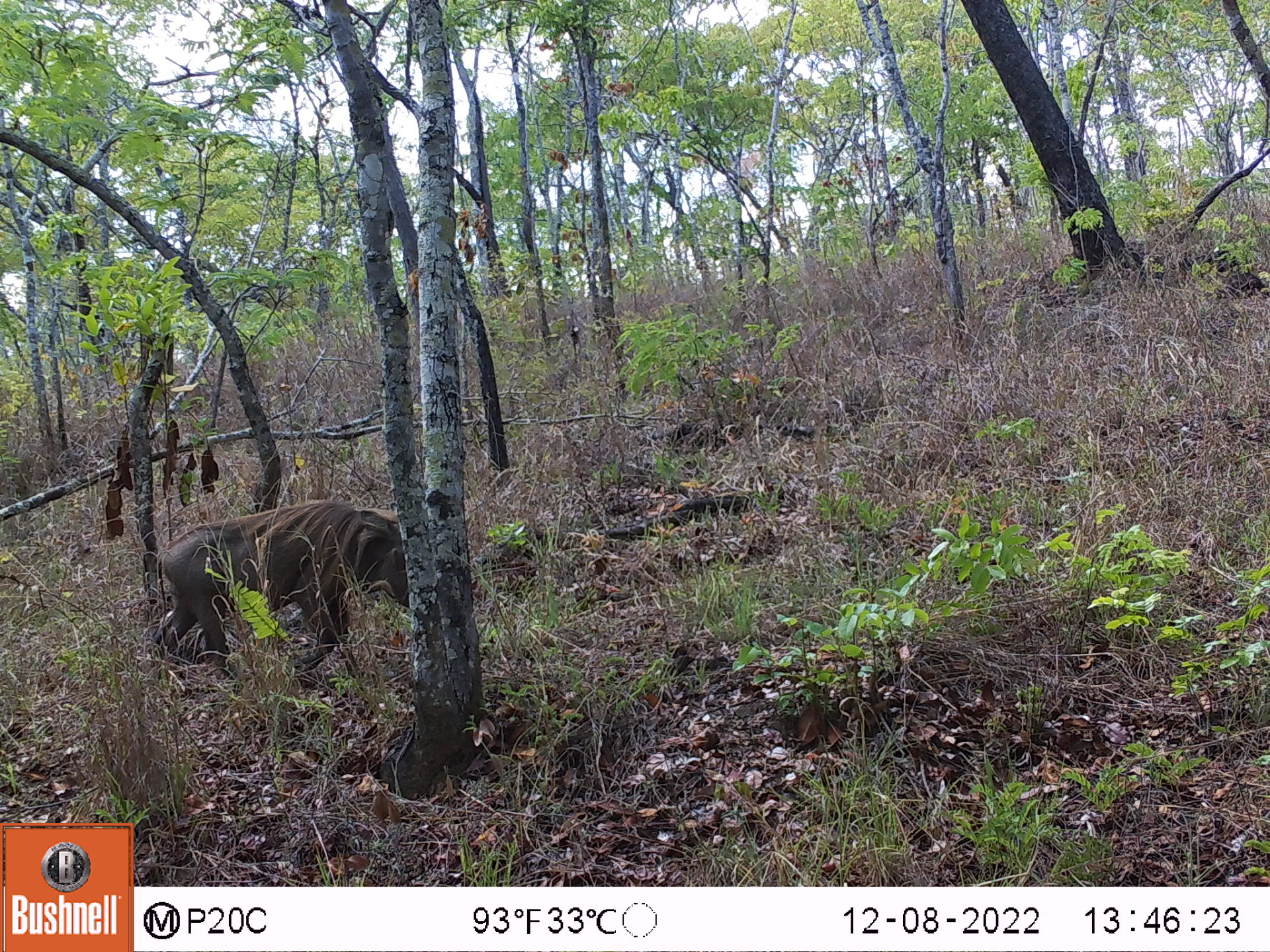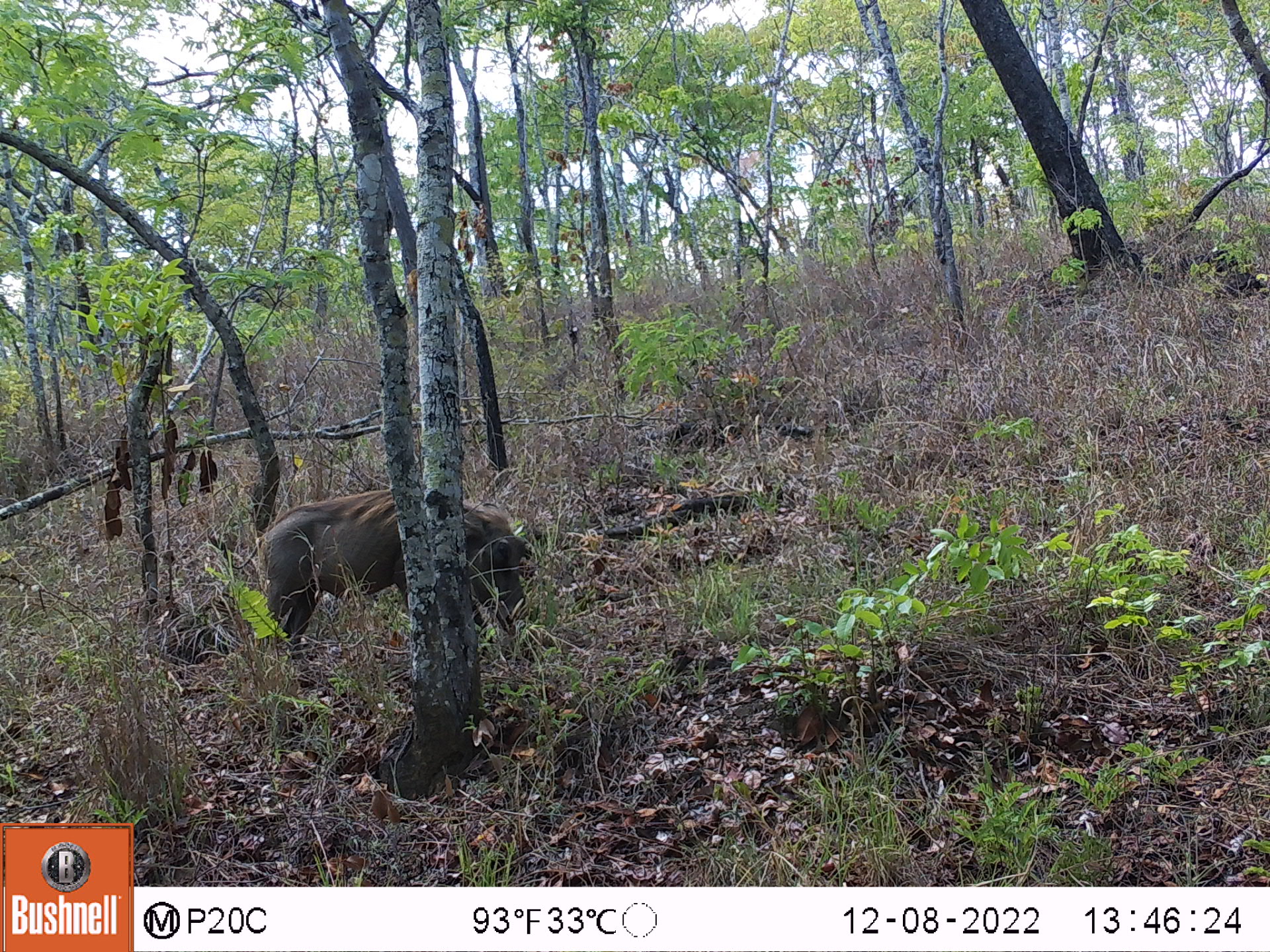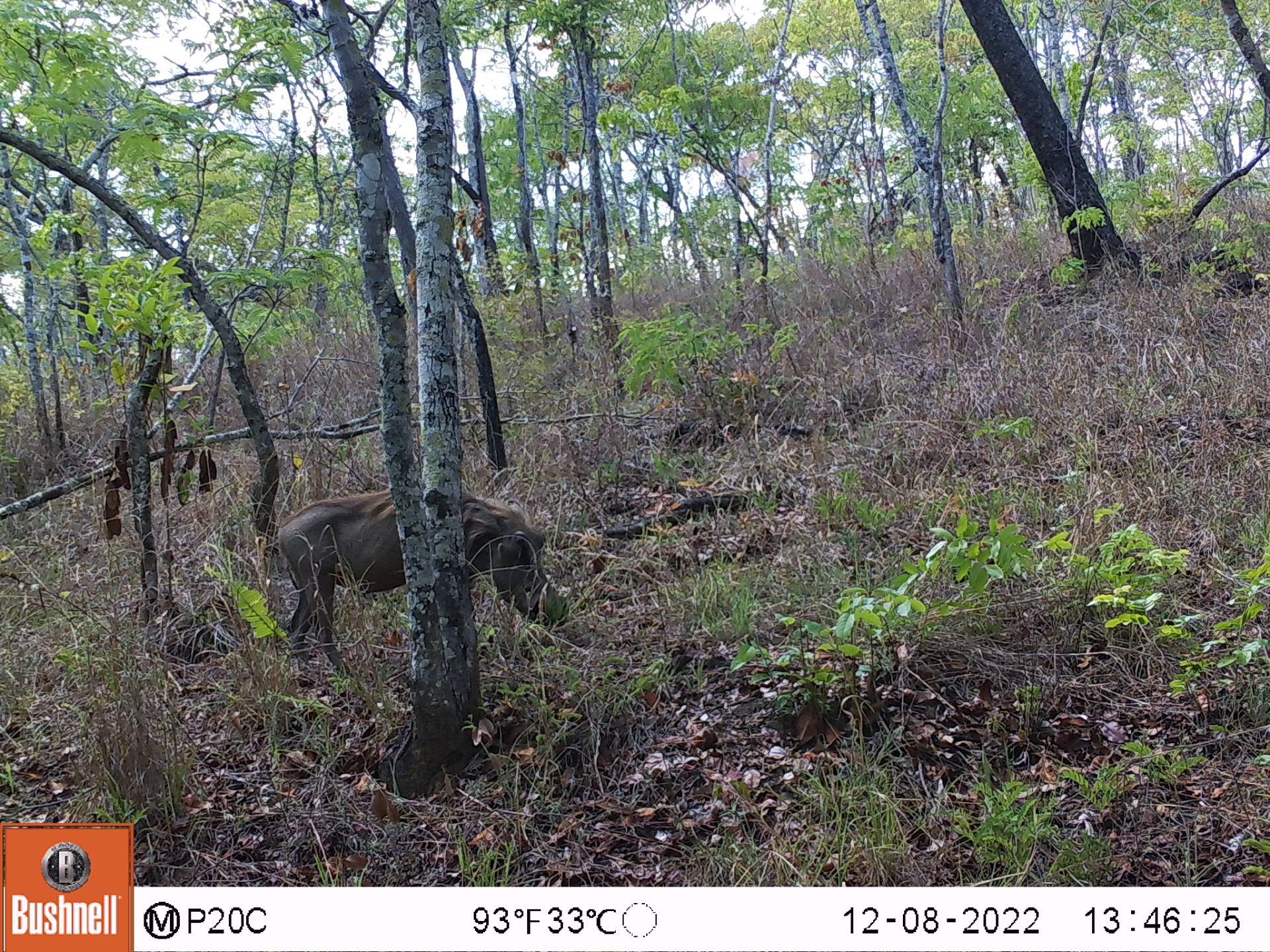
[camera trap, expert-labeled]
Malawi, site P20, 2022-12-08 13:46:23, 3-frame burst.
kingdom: Animalia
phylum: Chordata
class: Mammalia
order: Artiodactyla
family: Suidae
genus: Phacochoerus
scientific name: Phacochoerus africanus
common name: common warthog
Common warthog (Phacochoerus africanus), count 1.